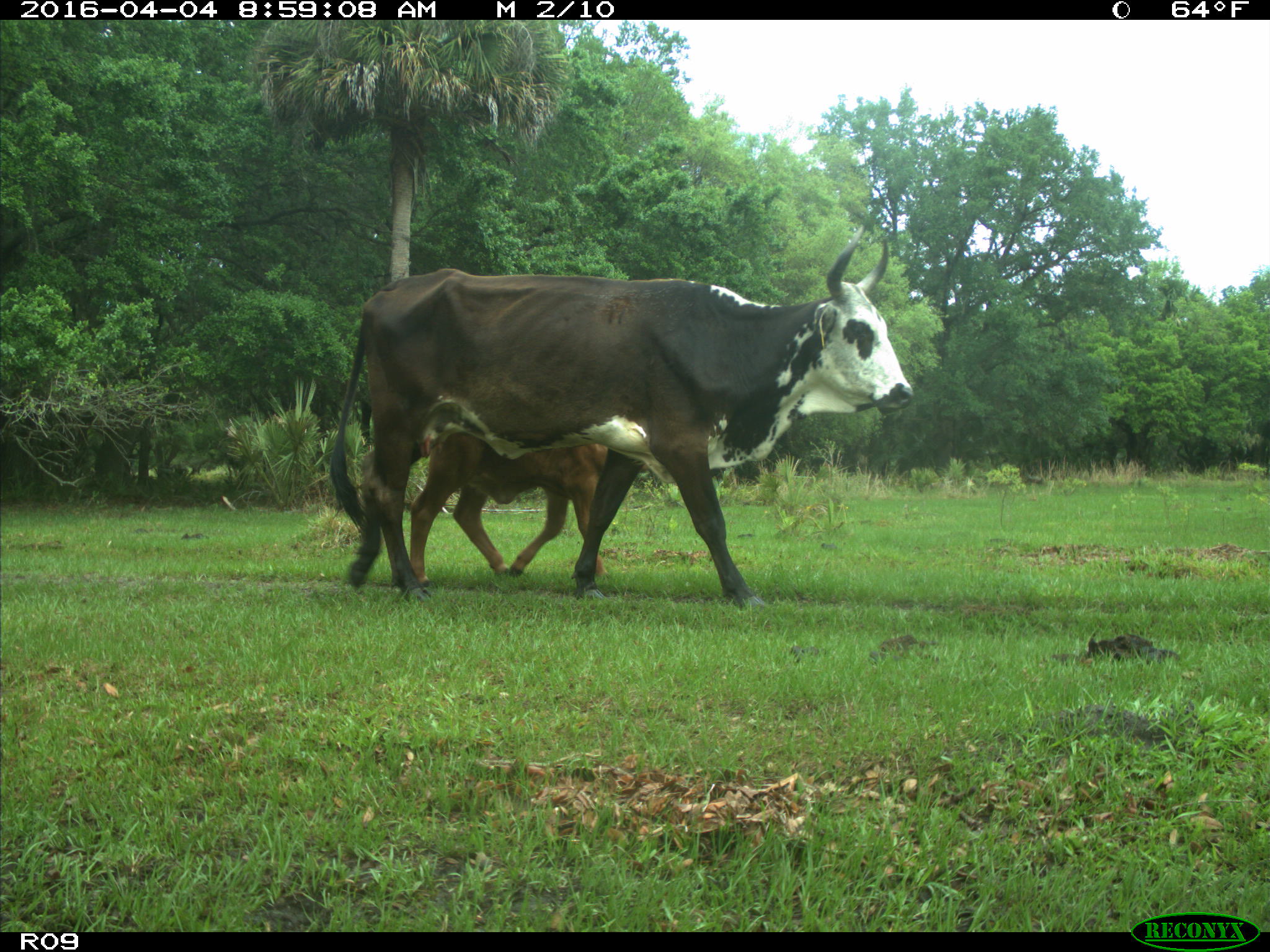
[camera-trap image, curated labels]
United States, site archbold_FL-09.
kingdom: Animalia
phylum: Chordata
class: Mammalia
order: Artiodactyla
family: Bovidae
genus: Bos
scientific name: Bos taurus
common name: domestic cow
Bos taurus (domestic cow).